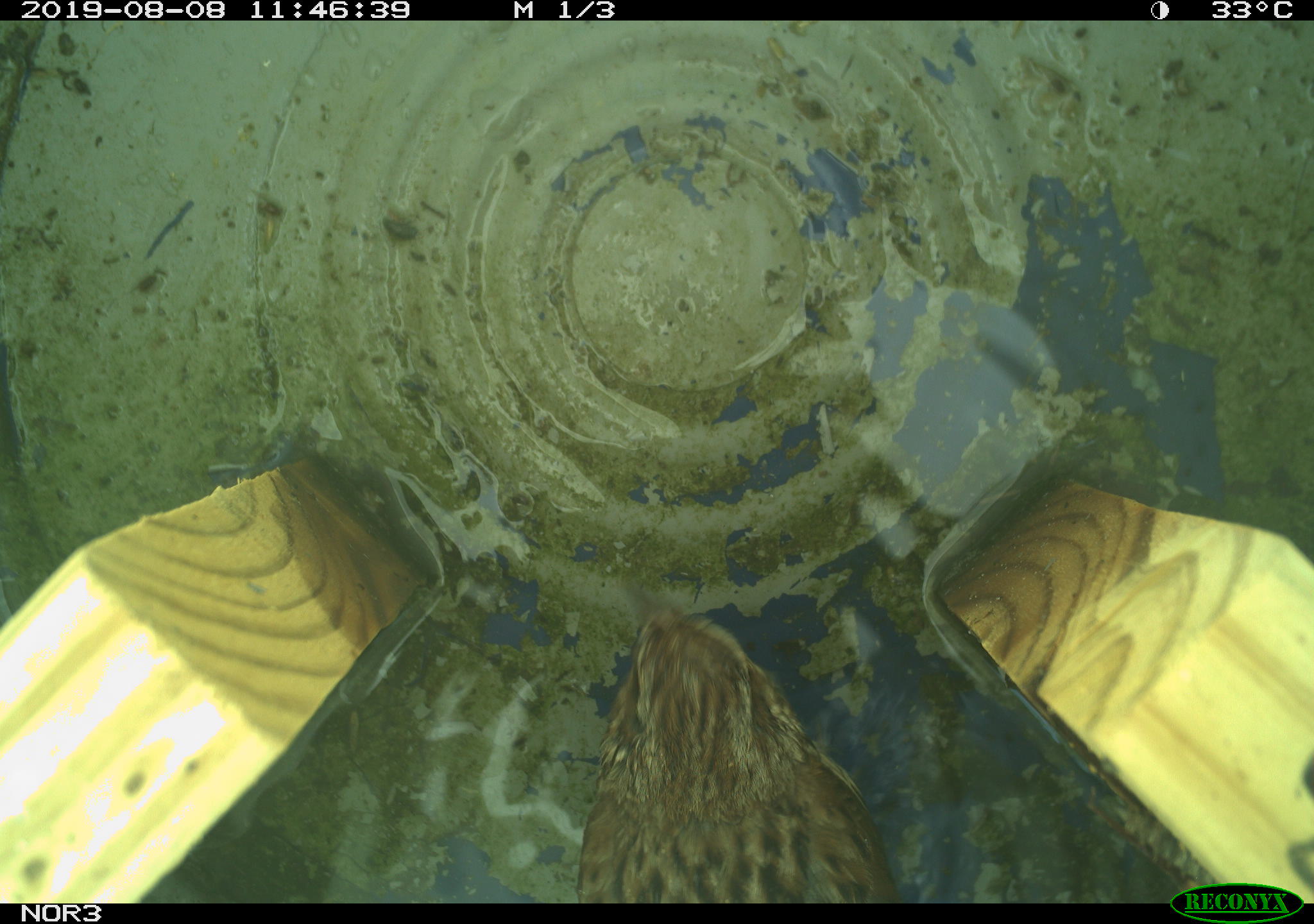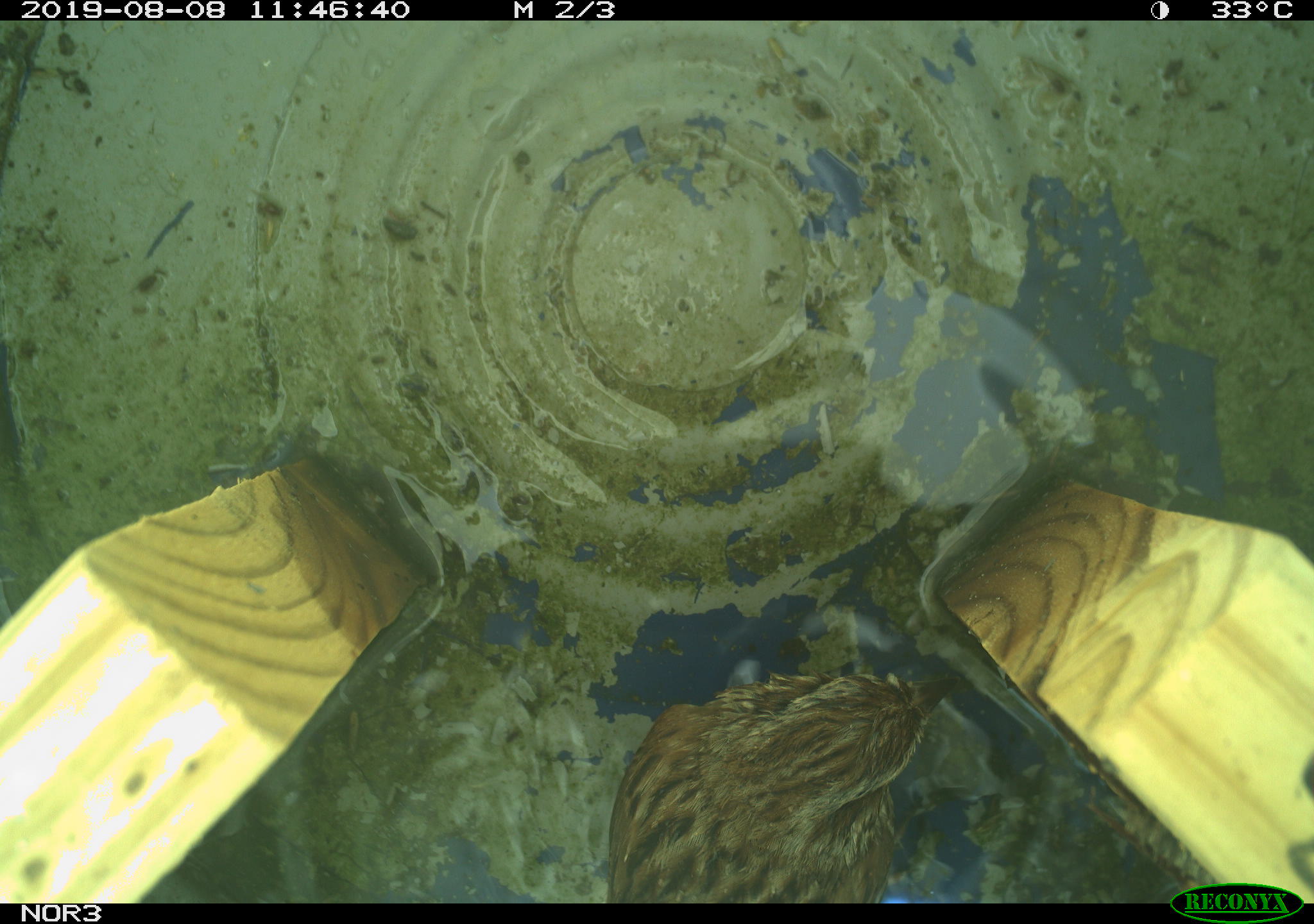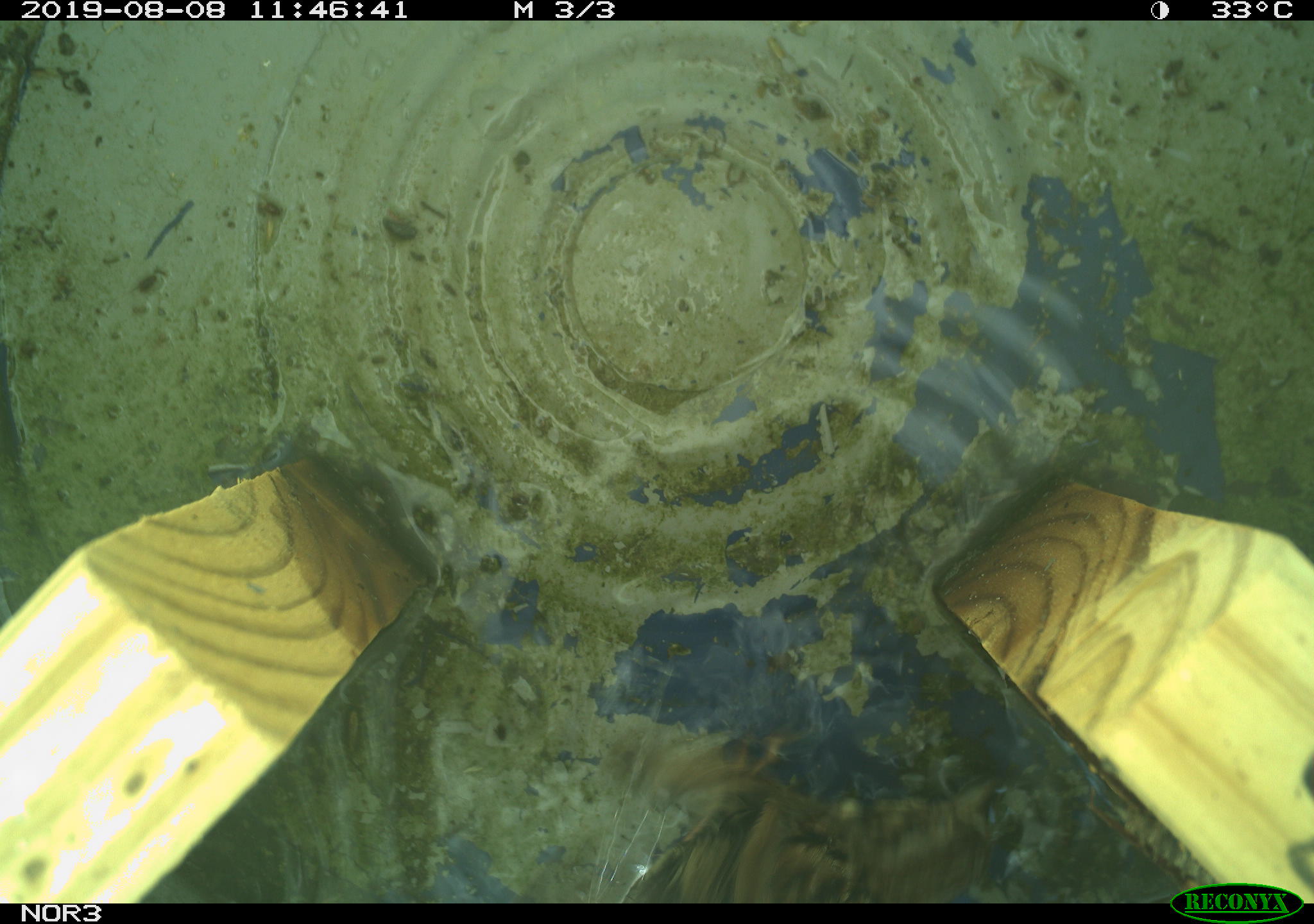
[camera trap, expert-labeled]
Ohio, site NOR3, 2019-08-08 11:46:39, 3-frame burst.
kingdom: Animalia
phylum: Chordata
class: Aves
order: Passeriformes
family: Passerellidae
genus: Melospiza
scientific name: Melospiza melodia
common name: song sparrow